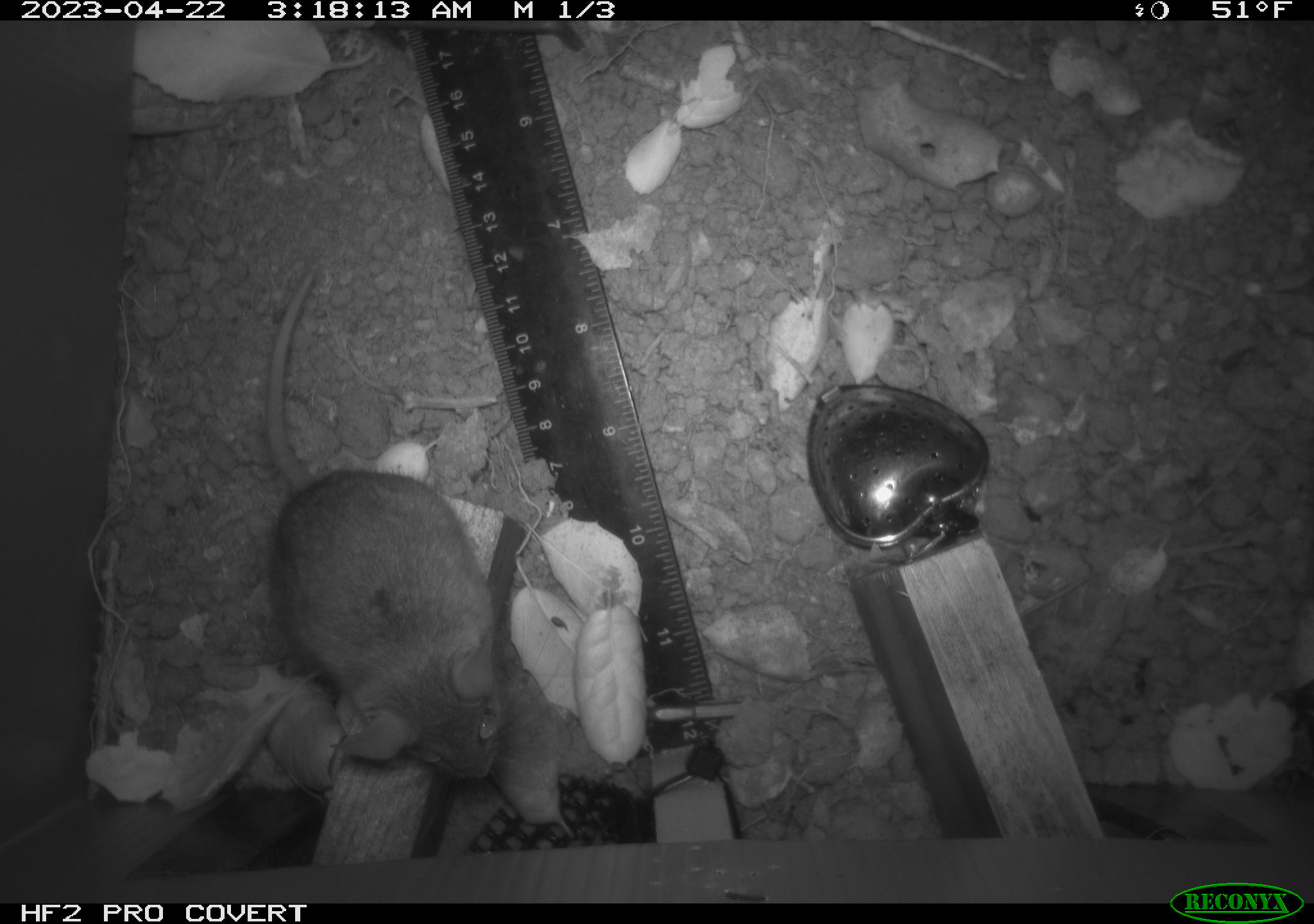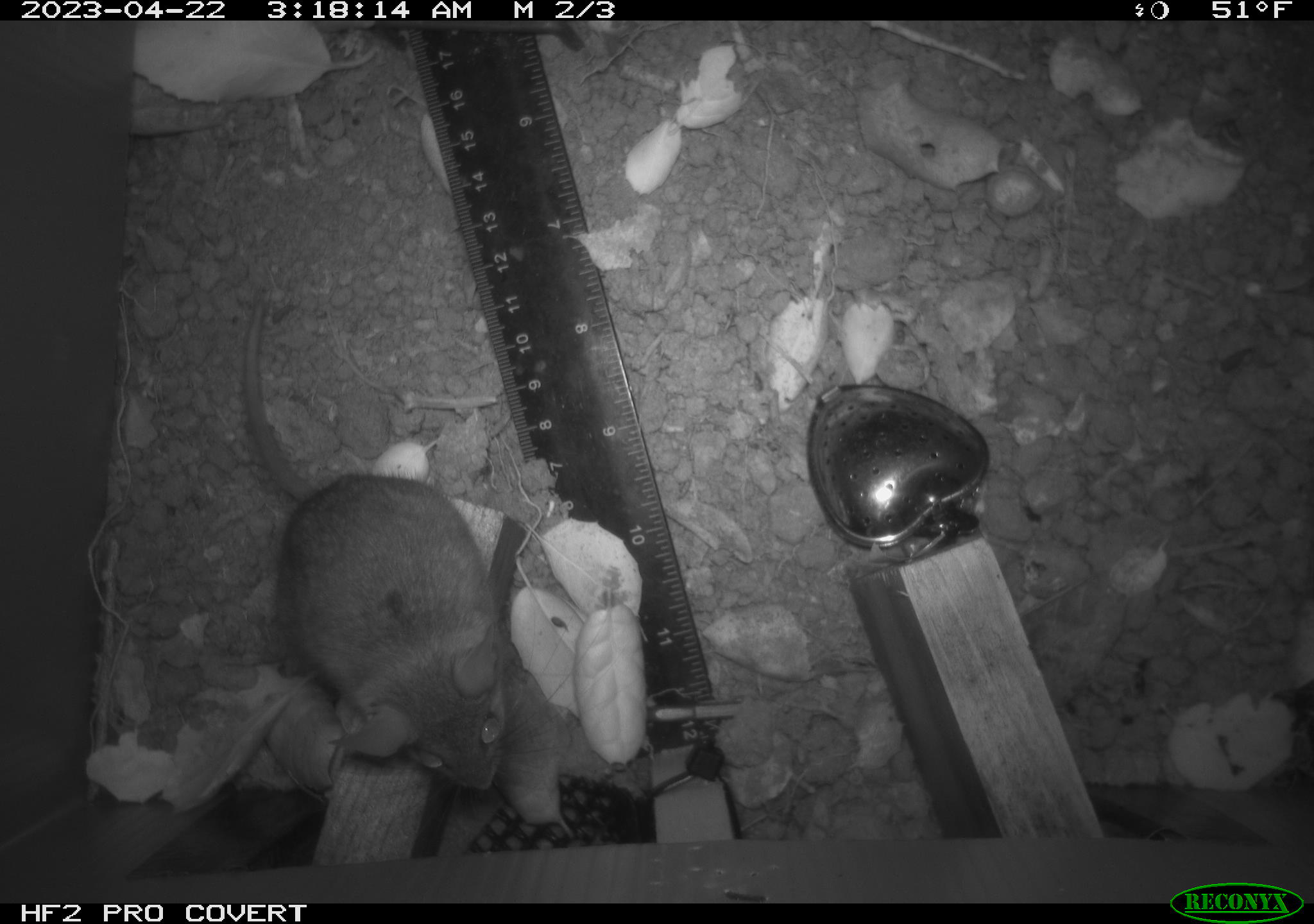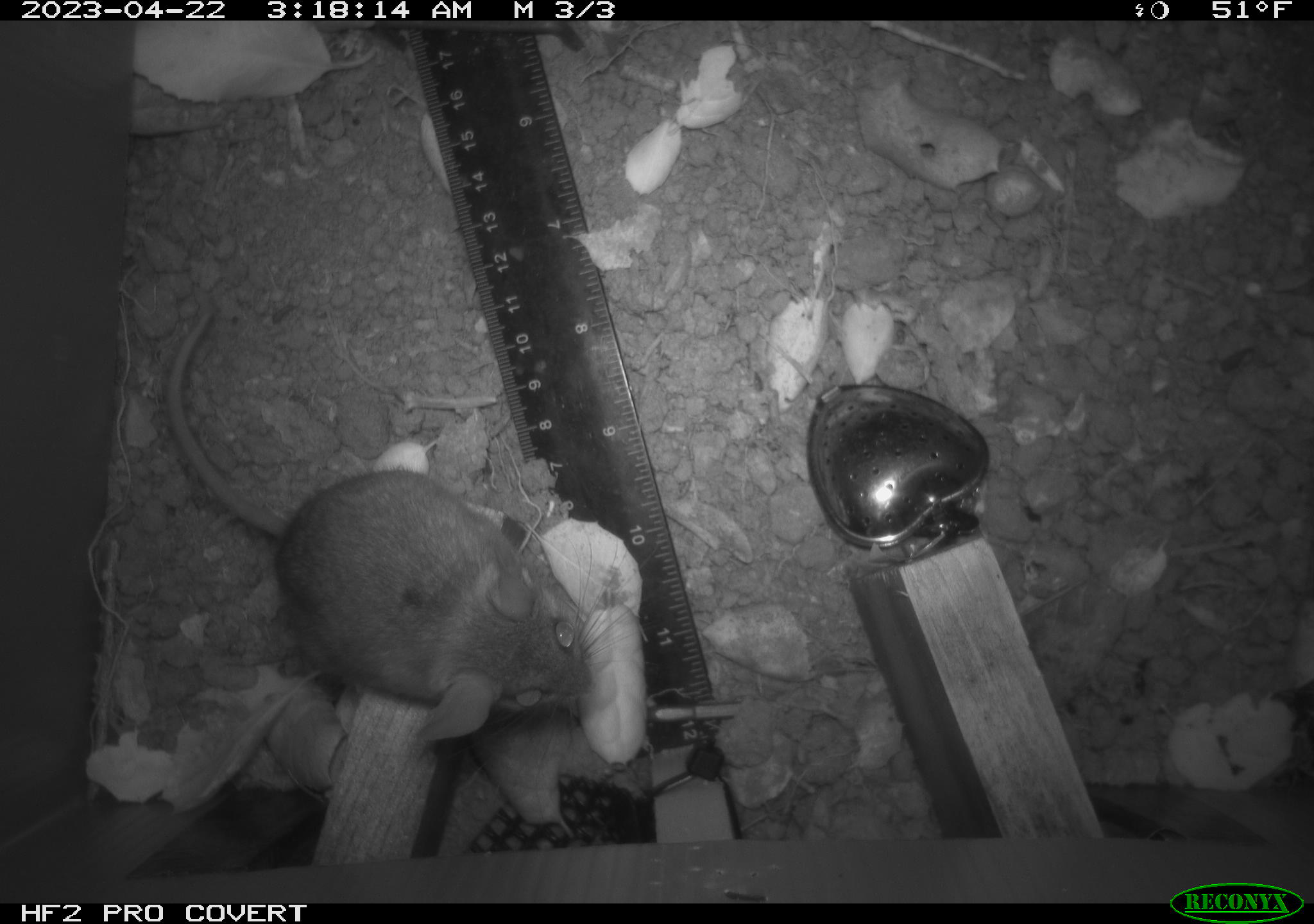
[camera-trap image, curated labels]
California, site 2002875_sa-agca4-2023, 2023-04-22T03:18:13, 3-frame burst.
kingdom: Animalia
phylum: Chordata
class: Mammalia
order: Rodentia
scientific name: Rodentia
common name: mouse species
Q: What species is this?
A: Mouse species (Rodentia).